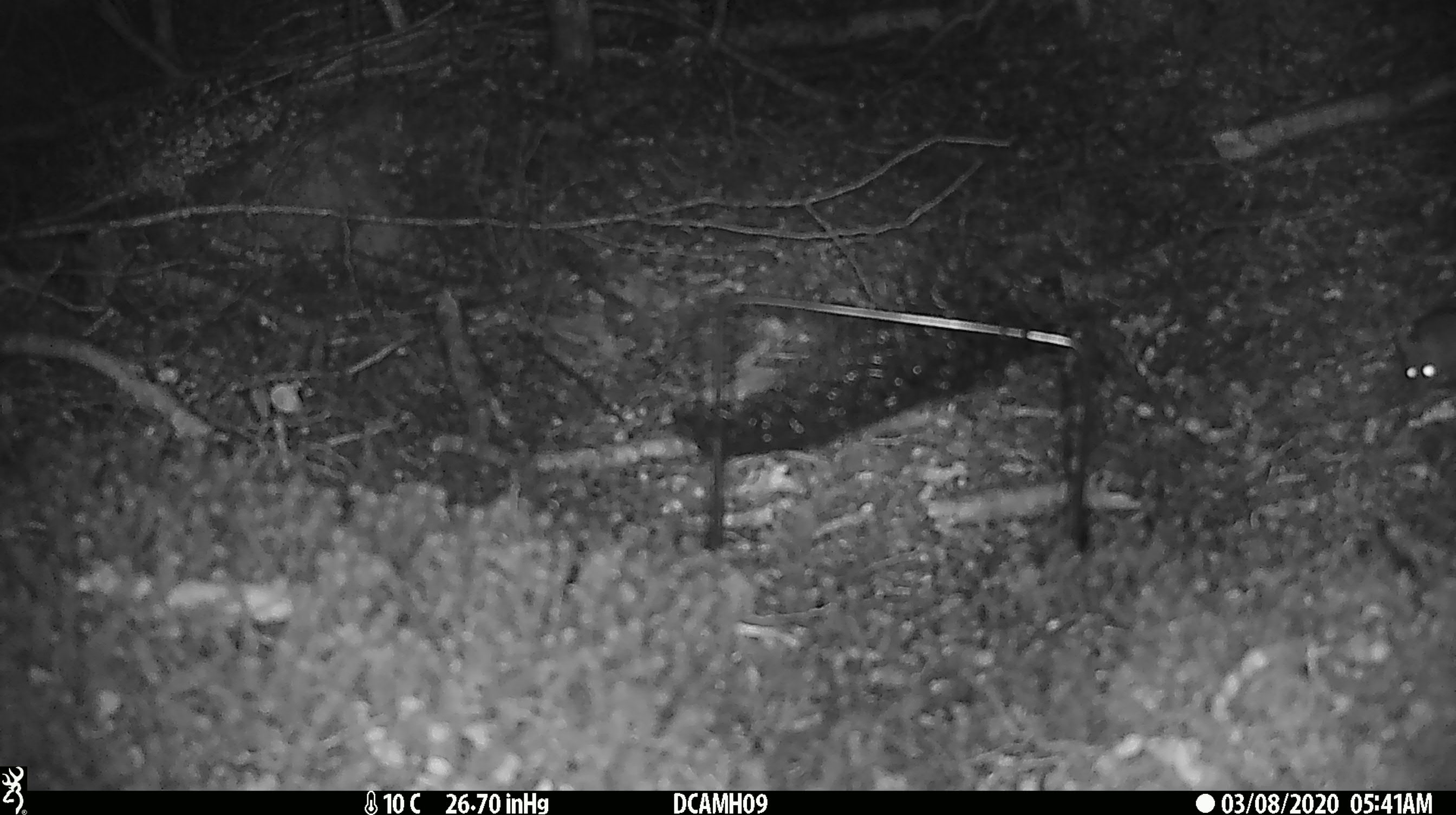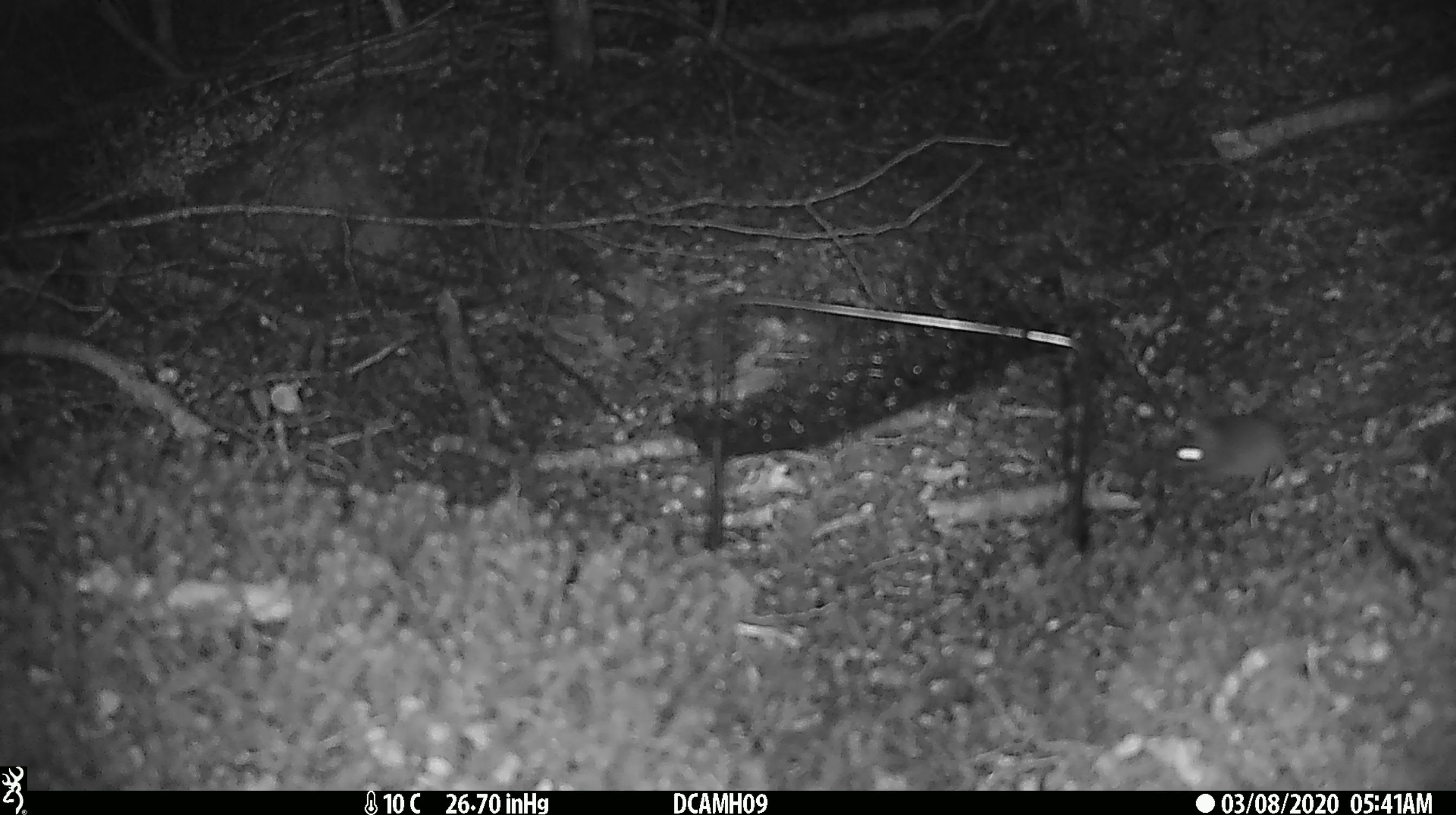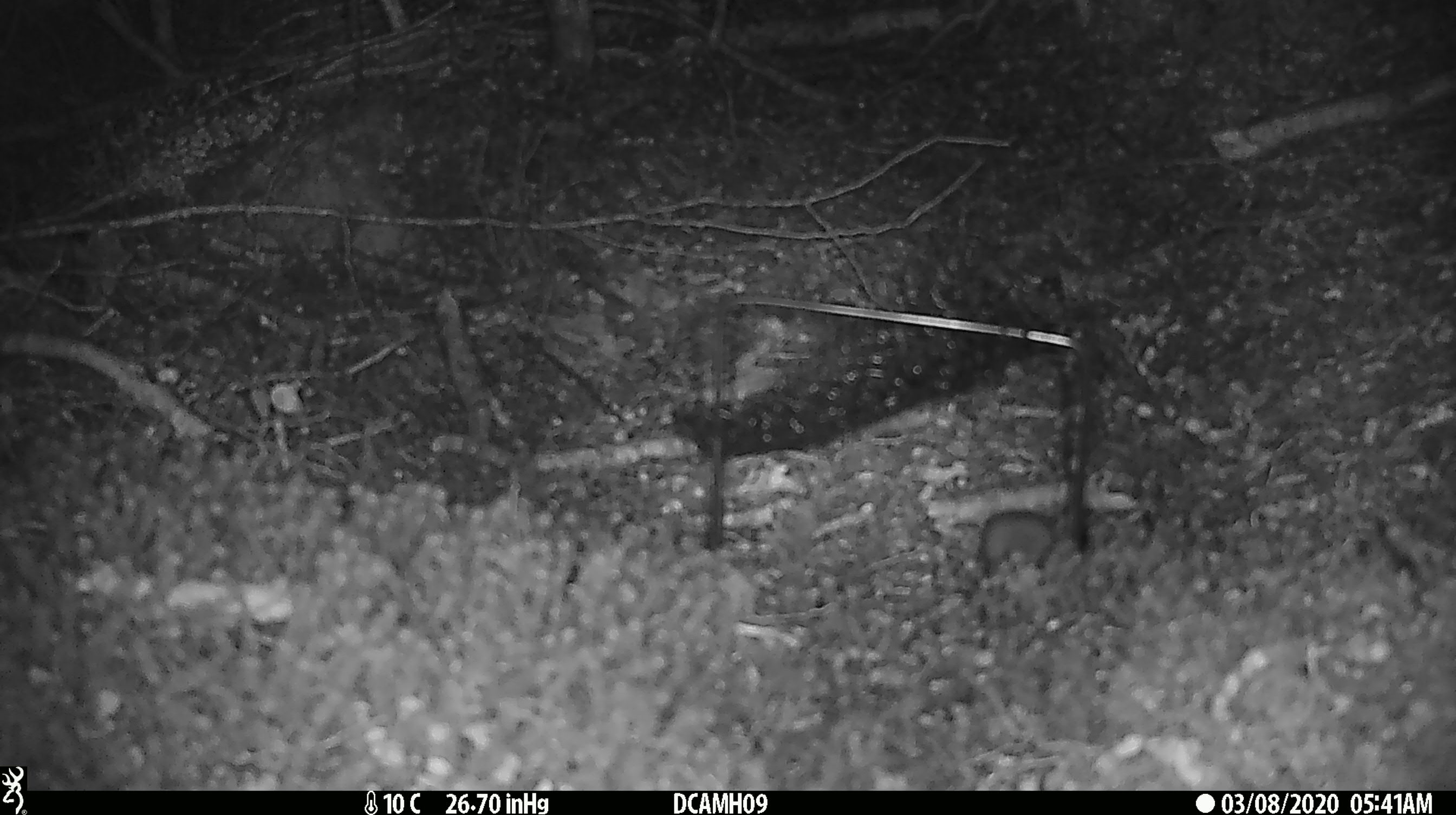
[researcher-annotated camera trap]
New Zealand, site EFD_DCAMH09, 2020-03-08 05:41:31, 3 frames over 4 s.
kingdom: Animalia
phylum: Chordata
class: Mammalia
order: Rodentia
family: Muridae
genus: Mus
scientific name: Mus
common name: mouse